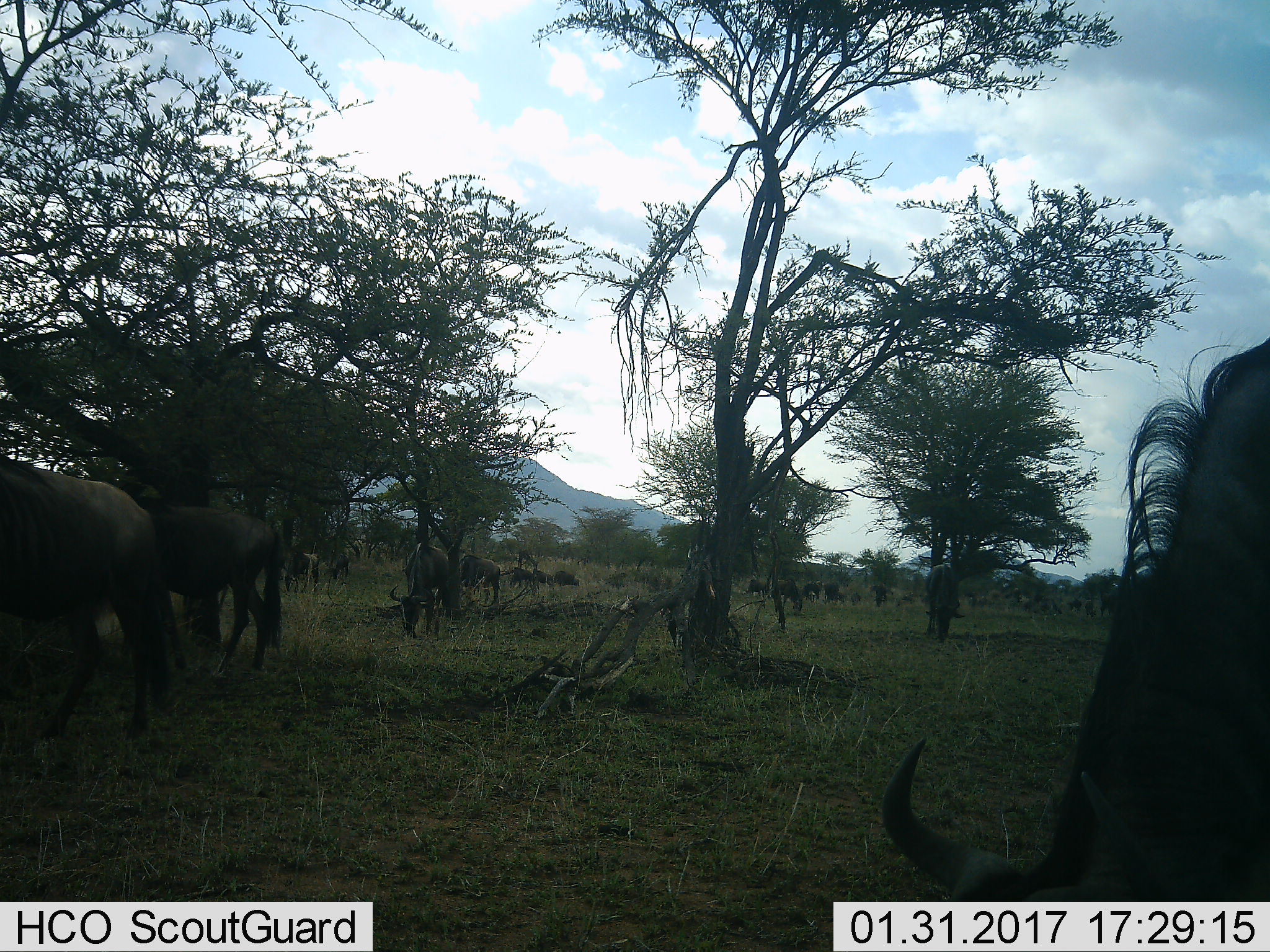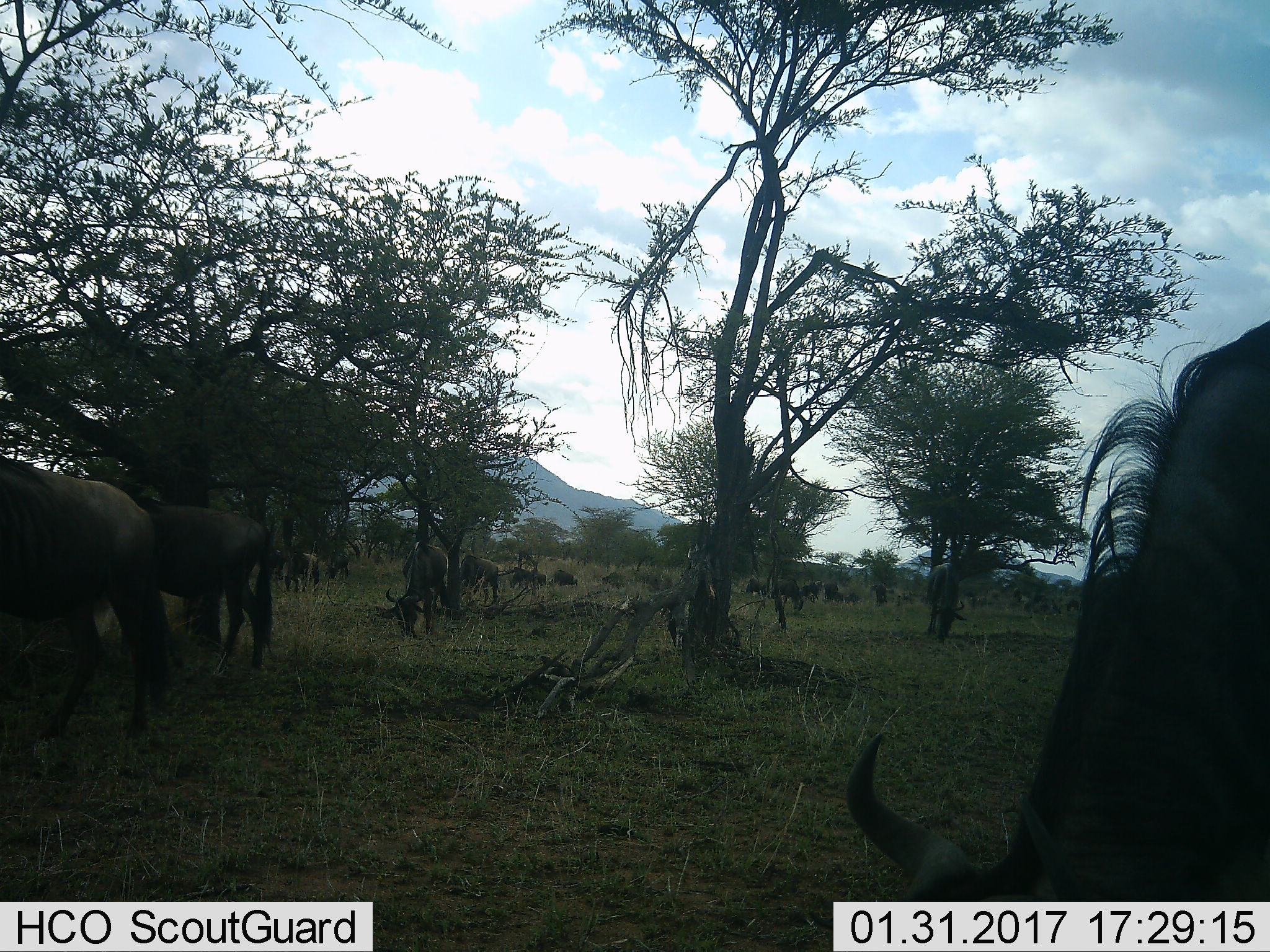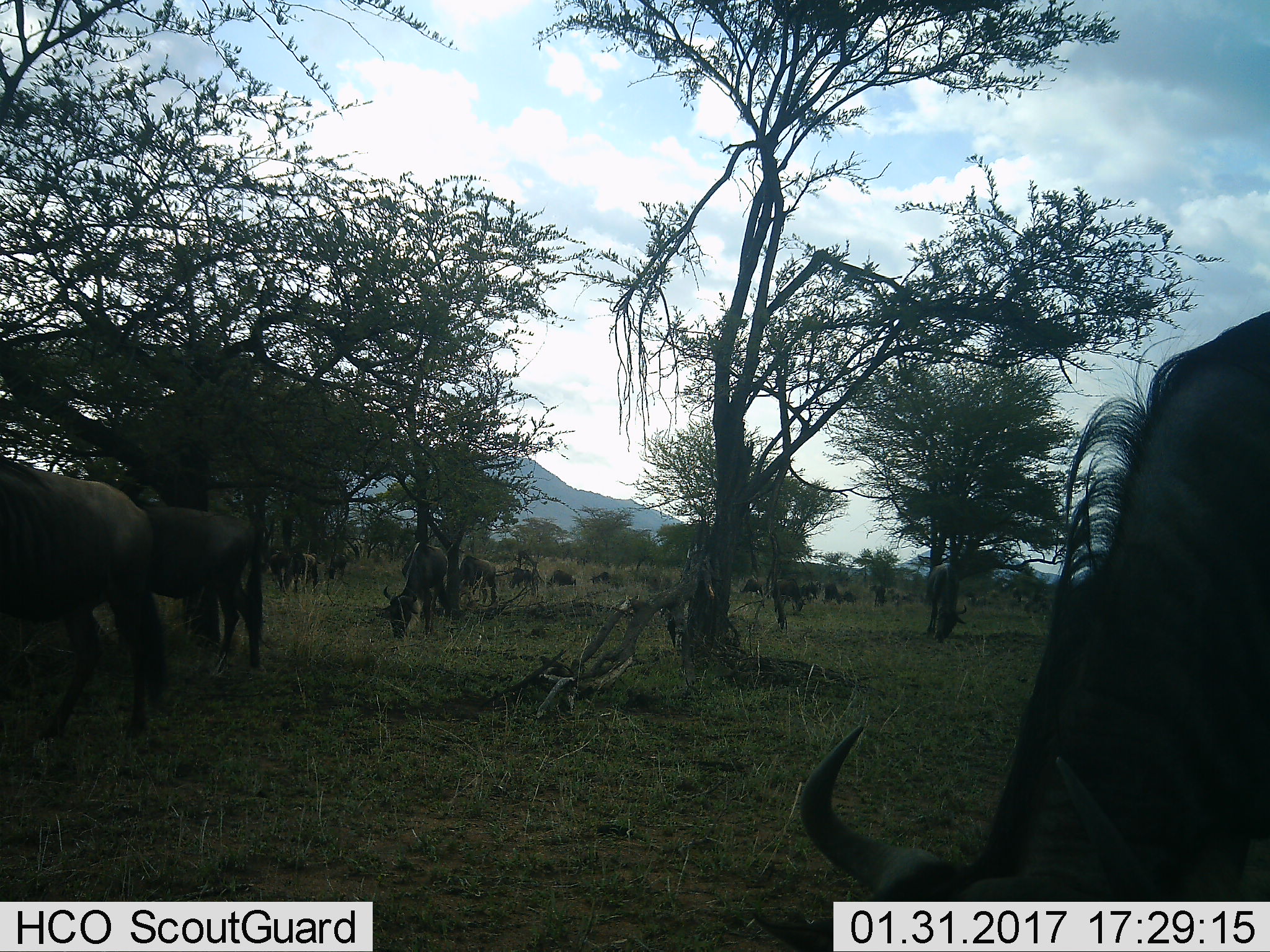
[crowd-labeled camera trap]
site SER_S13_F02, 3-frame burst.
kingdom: Animalia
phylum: Chordata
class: Mammalia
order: Artiodactyla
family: Bovidae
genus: Connochaetes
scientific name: Connochaetes taurinus taurinus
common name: blue wildebeest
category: wildebeestblue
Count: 11-50.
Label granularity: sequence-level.